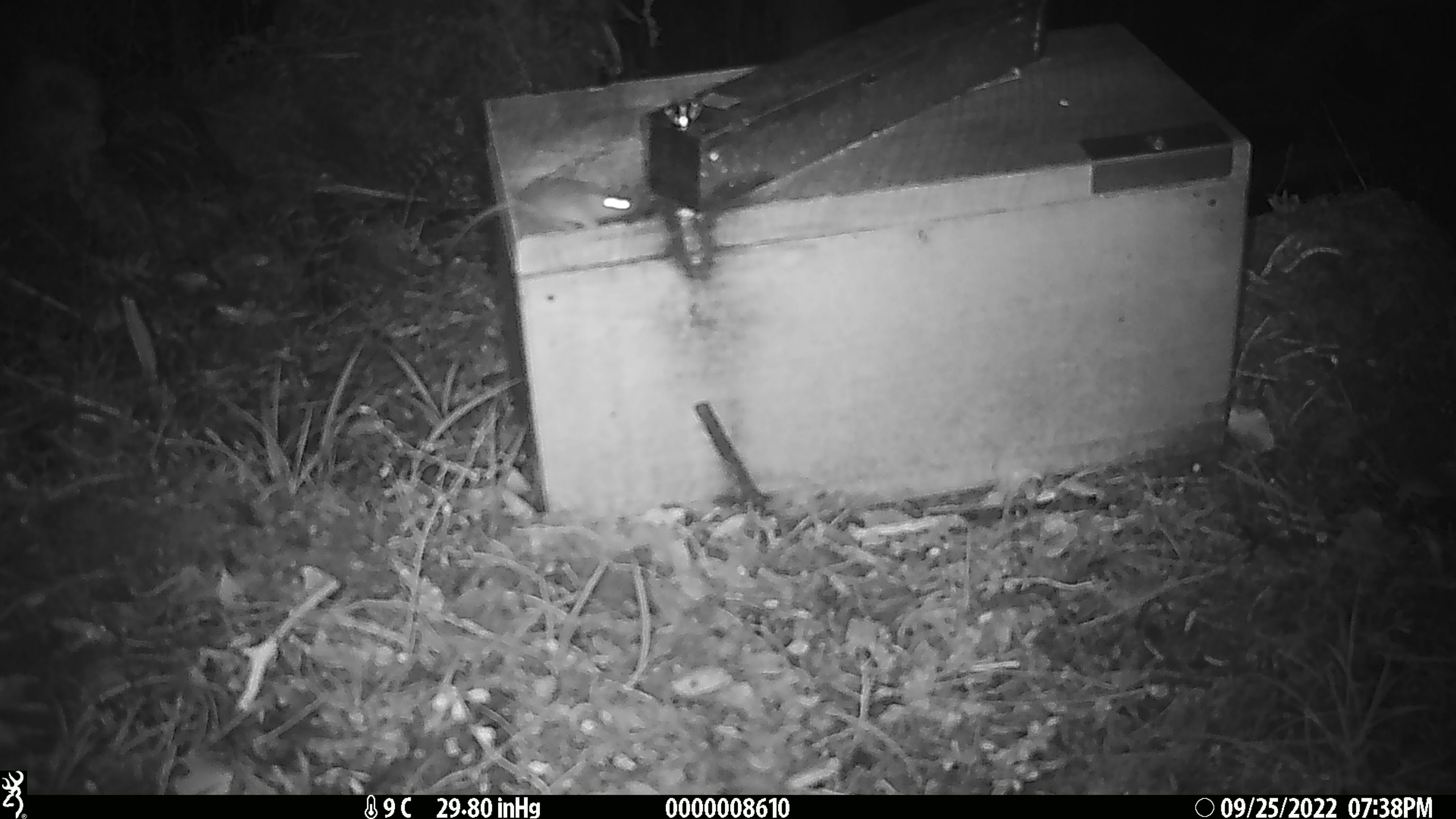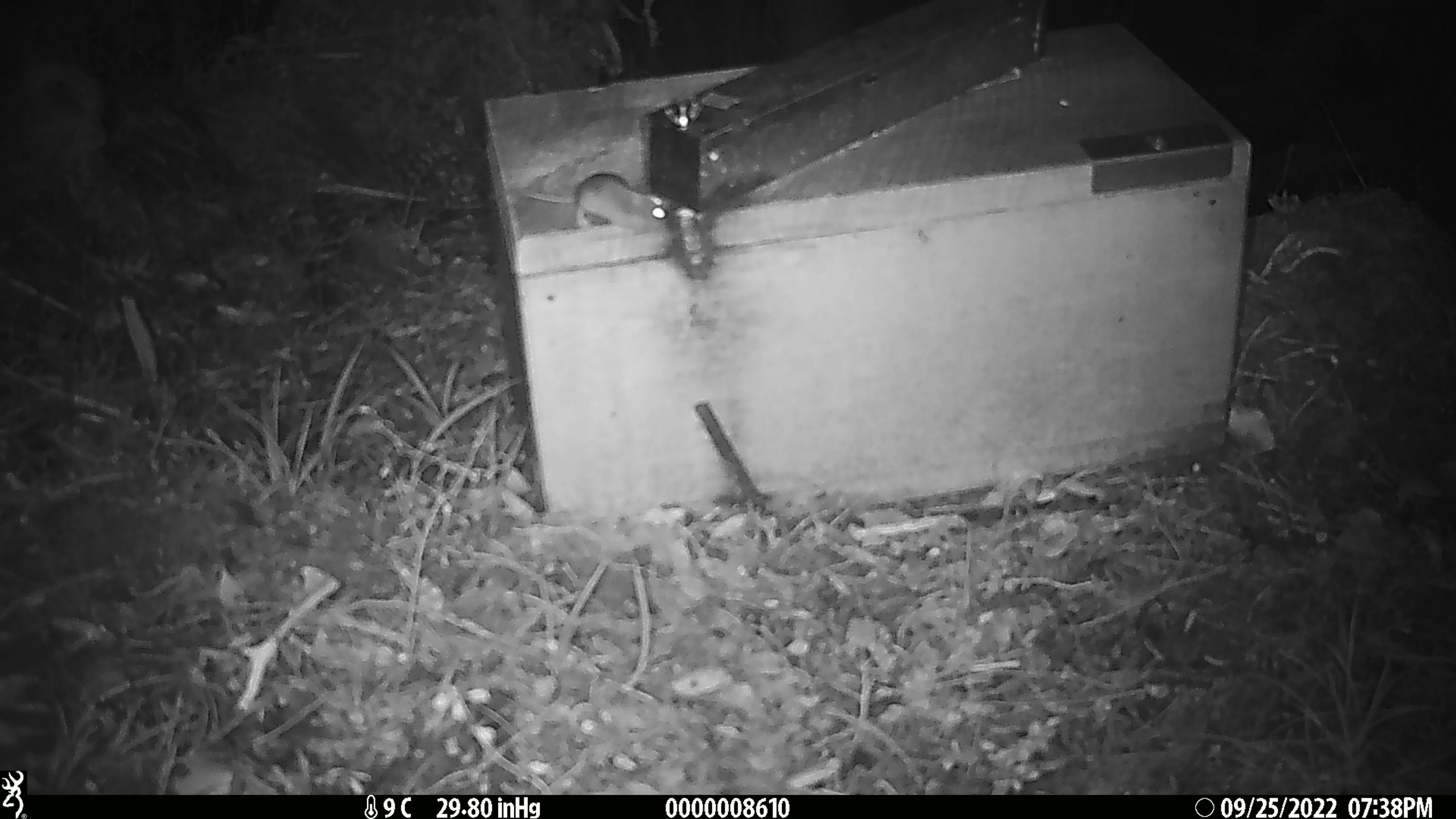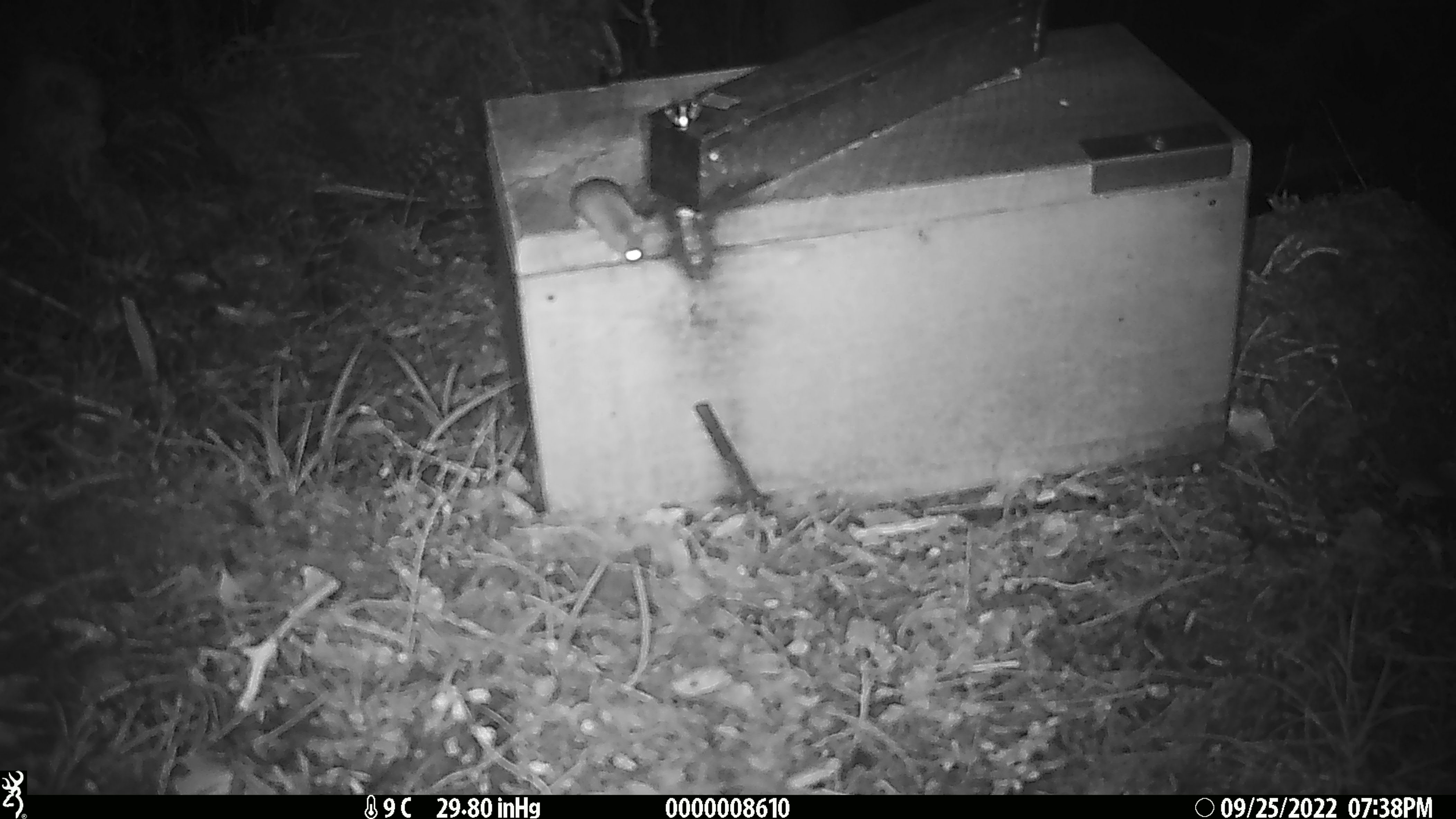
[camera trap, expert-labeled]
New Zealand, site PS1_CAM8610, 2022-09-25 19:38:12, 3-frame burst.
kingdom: Animalia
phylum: Chordata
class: Mammalia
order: Rodentia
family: Muridae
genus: Mus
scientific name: Mus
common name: mouse